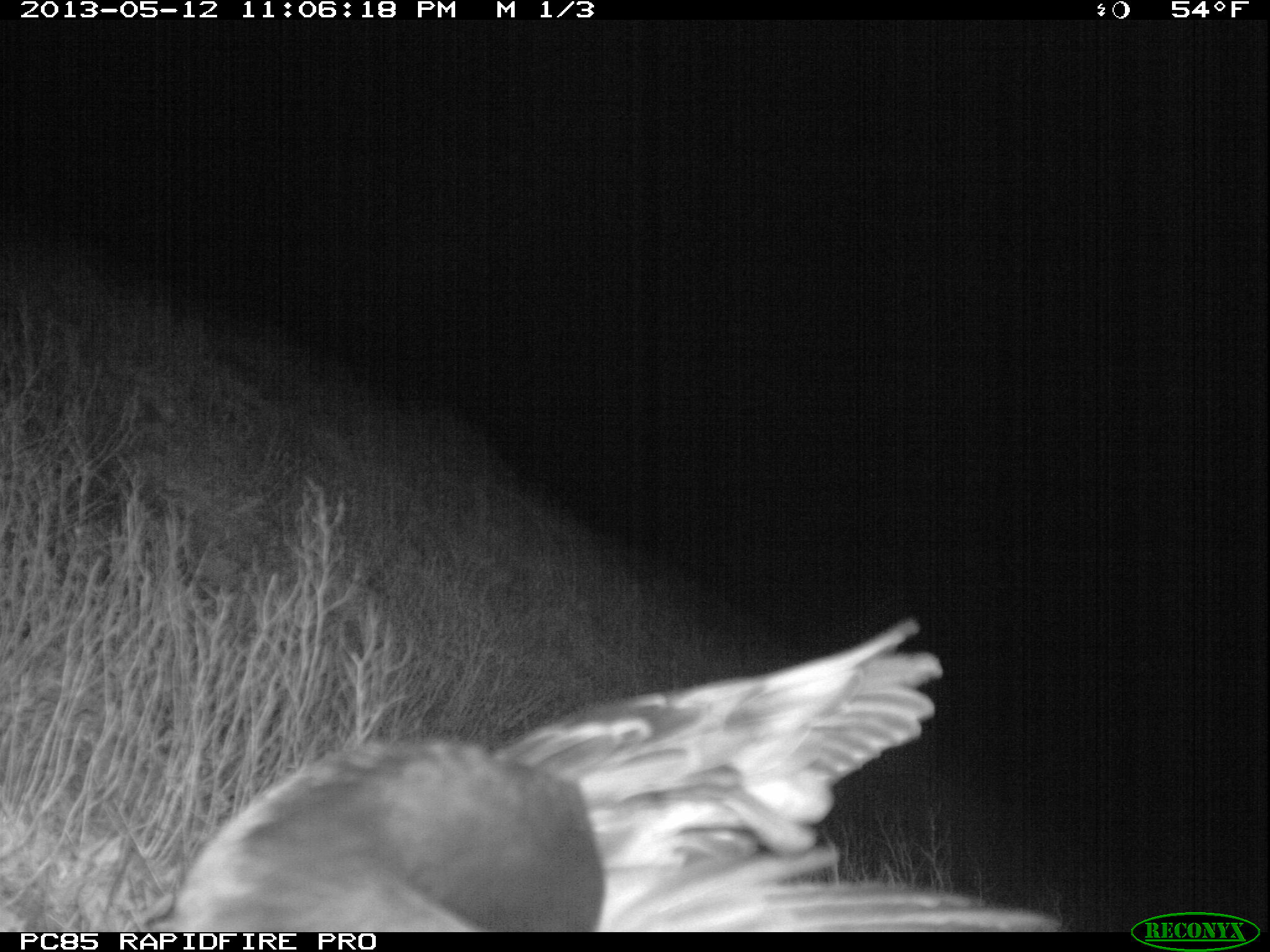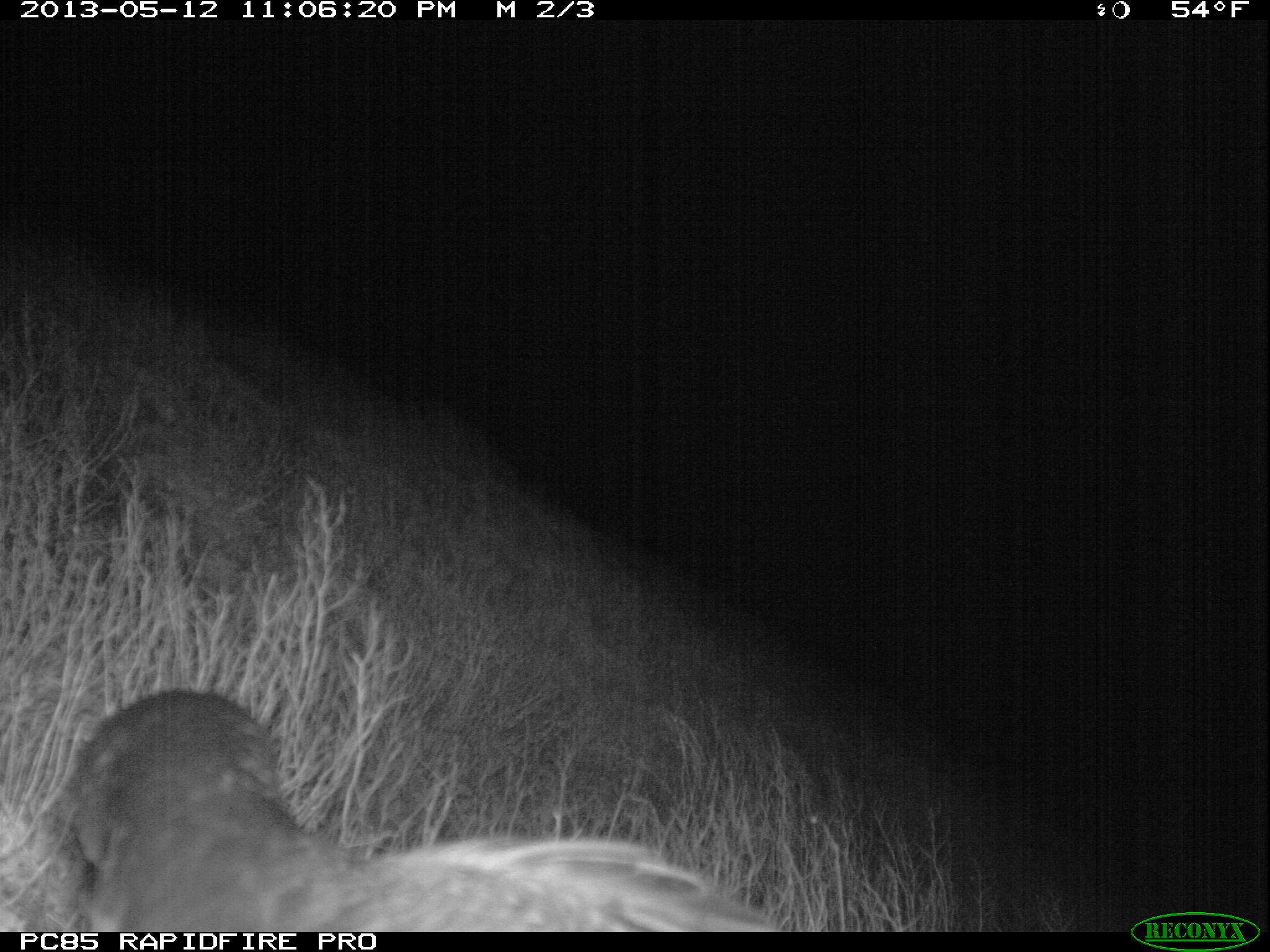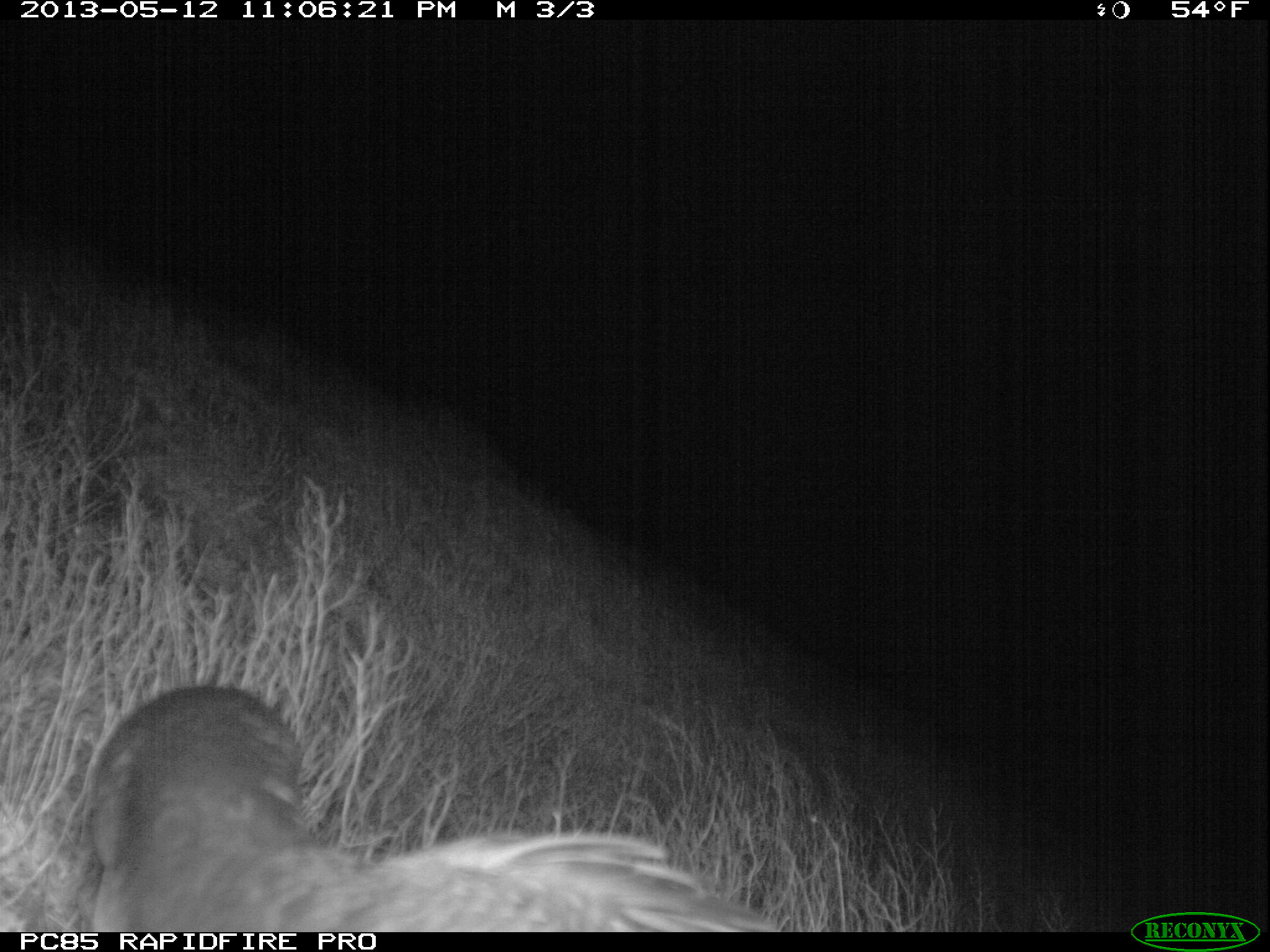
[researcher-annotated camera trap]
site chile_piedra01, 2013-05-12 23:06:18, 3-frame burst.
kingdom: Animalia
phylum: Chordata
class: Aves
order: Procellariiformes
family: Procellariidae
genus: Calonectris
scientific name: Calonectris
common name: shearwater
Shearwater (Calonectris).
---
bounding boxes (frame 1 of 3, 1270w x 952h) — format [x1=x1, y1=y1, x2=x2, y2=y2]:
shearwater: [x1=145, y1=612, x2=1062, y2=934]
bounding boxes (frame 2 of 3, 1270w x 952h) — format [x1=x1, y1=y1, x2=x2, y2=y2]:
shearwater: [x1=40, y1=686, x2=788, y2=935]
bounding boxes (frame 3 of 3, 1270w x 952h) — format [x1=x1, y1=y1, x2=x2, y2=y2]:
shearwater: [x1=53, y1=679, x2=788, y2=934]